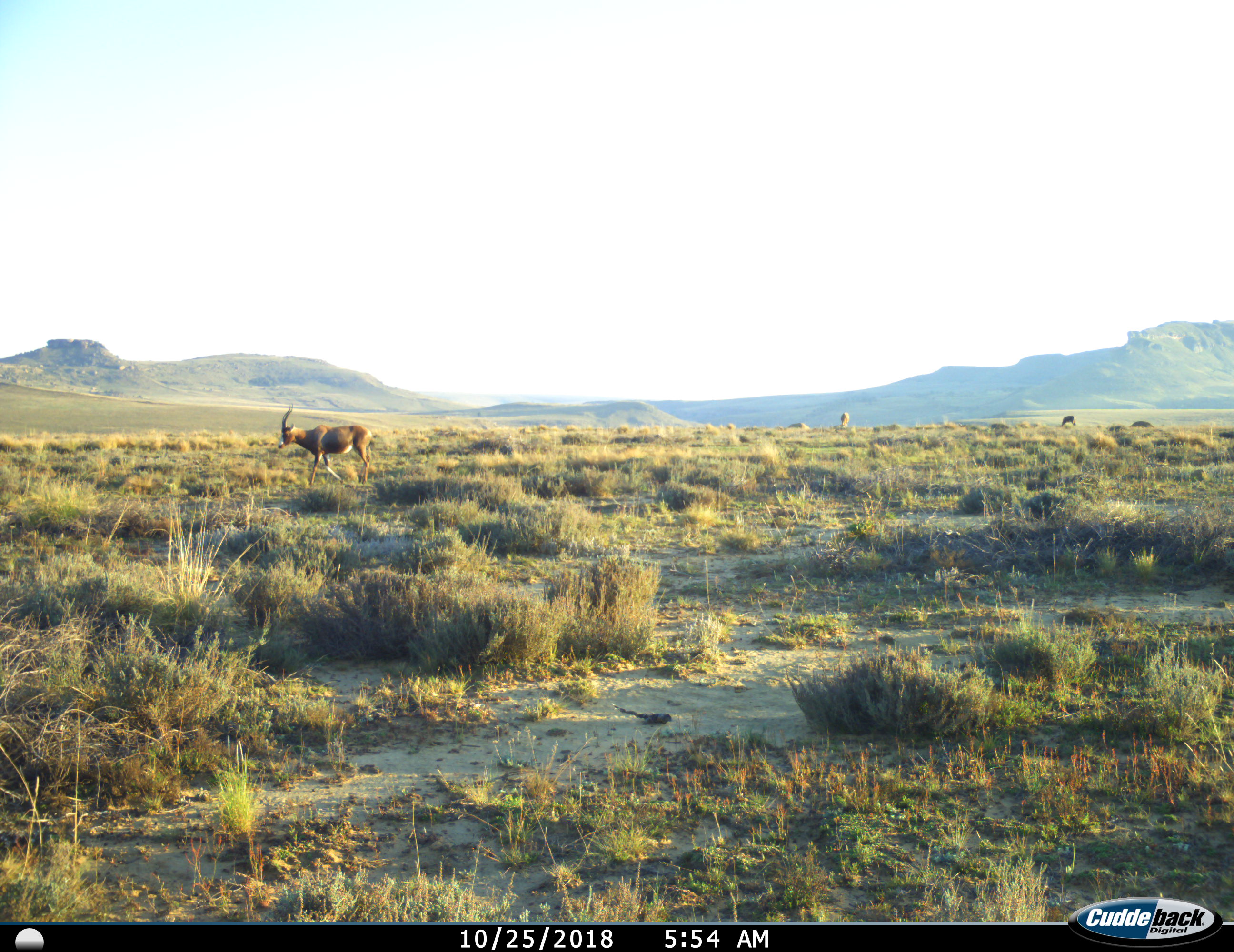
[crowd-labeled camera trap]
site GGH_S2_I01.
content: unidentified animal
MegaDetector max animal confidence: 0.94